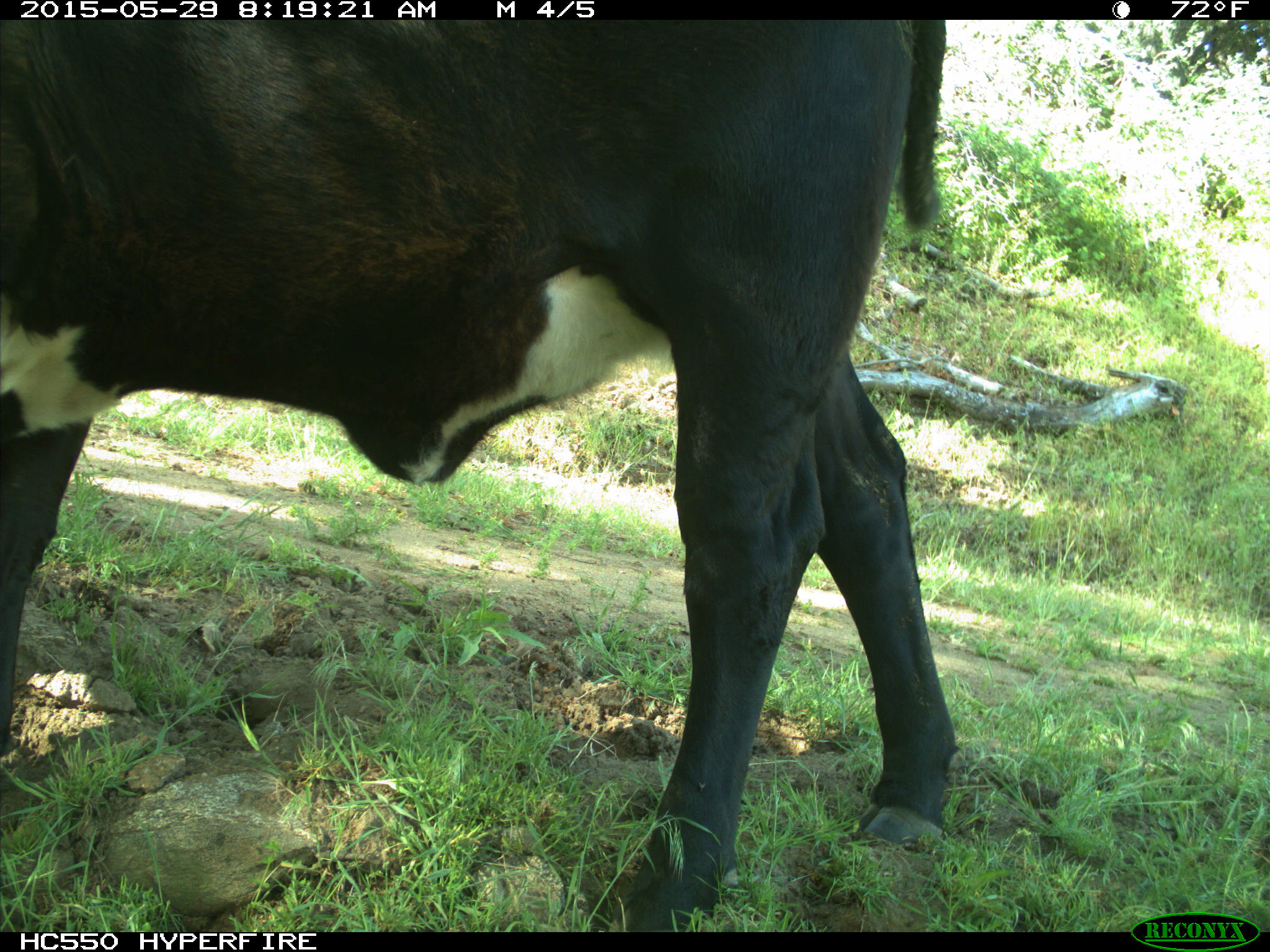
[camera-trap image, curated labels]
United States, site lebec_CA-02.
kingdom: Animalia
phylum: Chordata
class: Mammalia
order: Artiodactyla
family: Bovidae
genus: Bos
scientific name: Bos taurus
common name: domestic cow